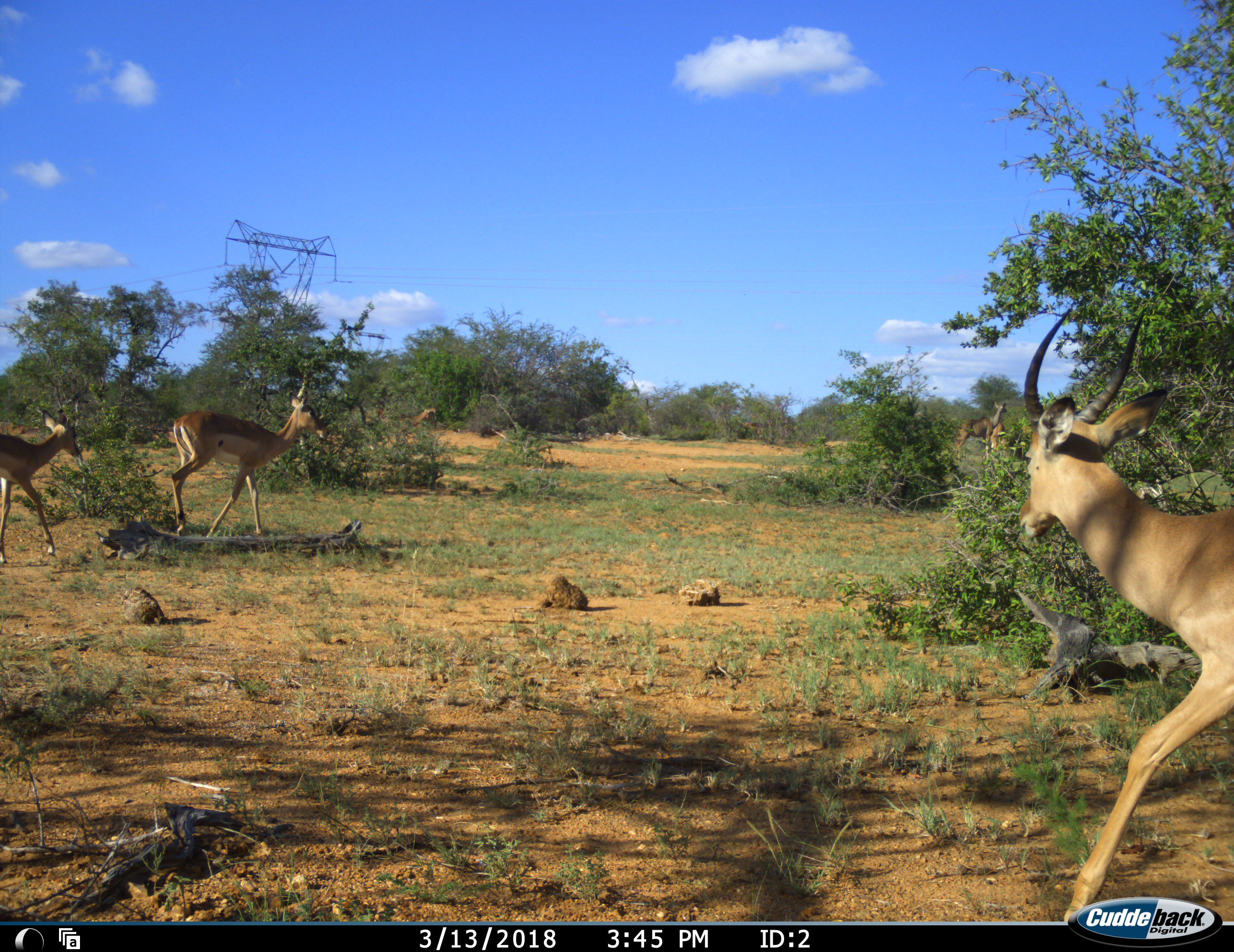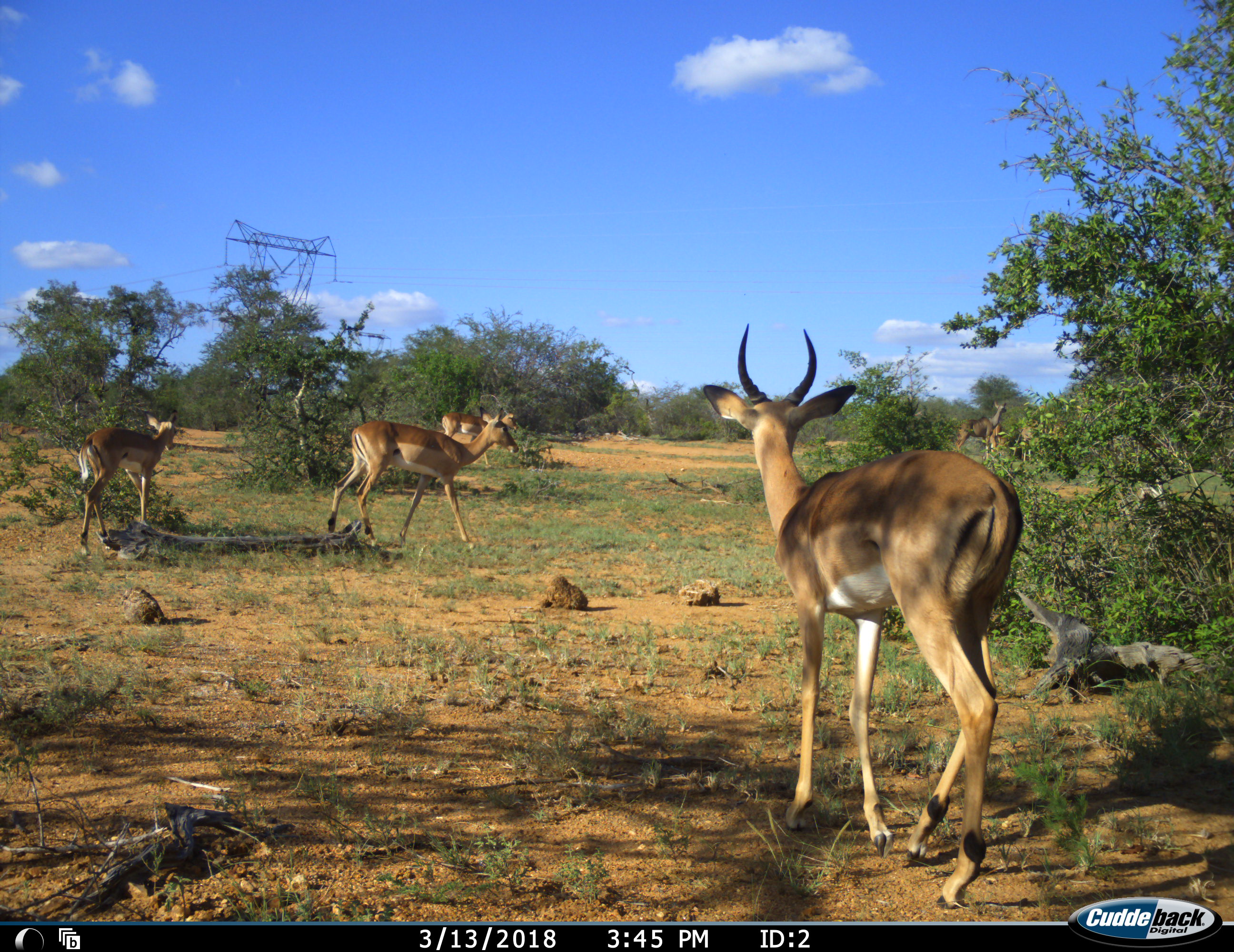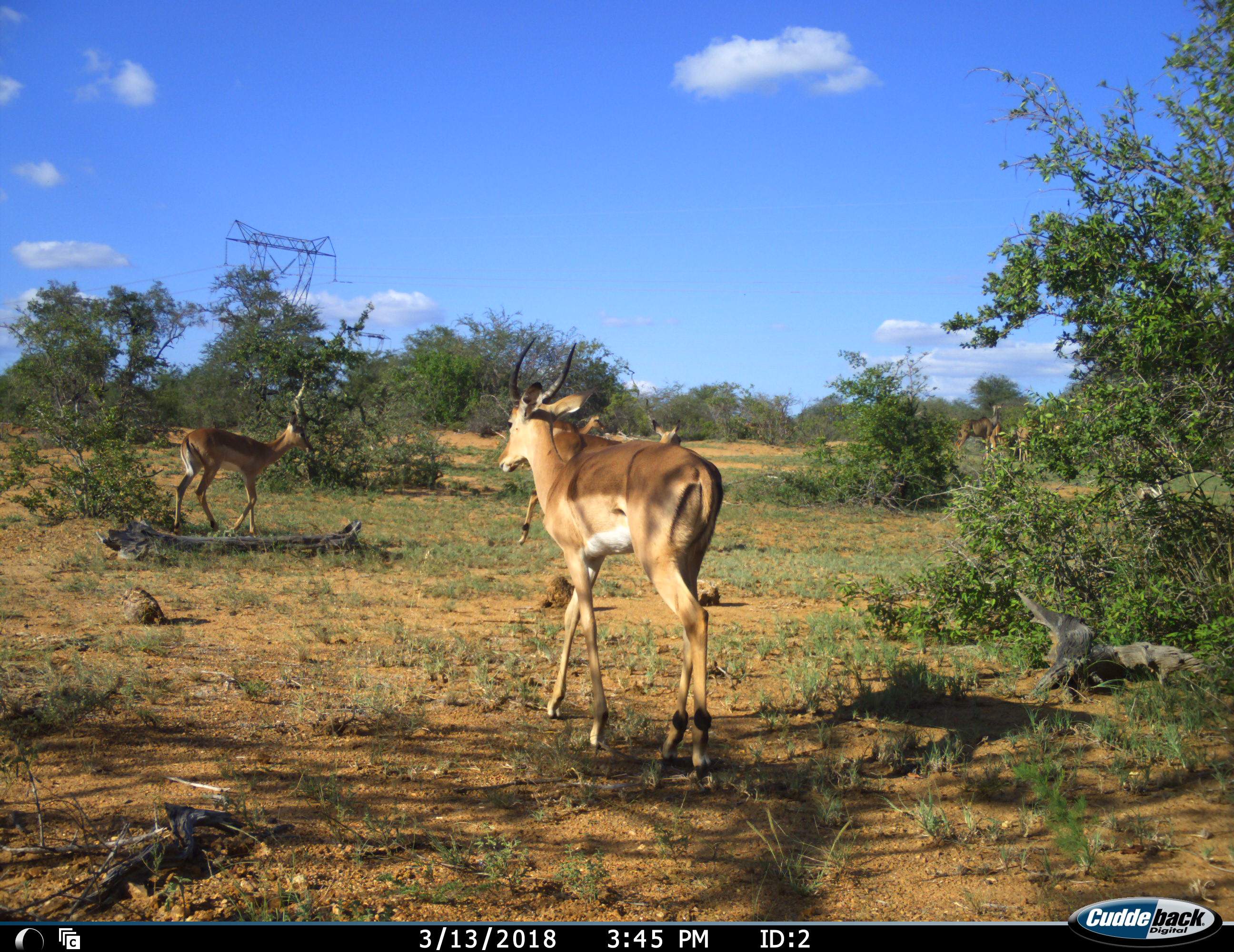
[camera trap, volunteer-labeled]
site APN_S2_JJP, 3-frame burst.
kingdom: Animalia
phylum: Chordata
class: Mammalia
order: Artiodactyla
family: Bovidae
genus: Aepyceros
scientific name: Aepyceros melampus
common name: impala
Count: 4.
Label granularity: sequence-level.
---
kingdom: Animalia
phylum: Chordata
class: Mammalia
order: Artiodactyla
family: Bovidae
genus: Tragelaphus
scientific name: Tragelaphus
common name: kudu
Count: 1.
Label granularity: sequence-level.